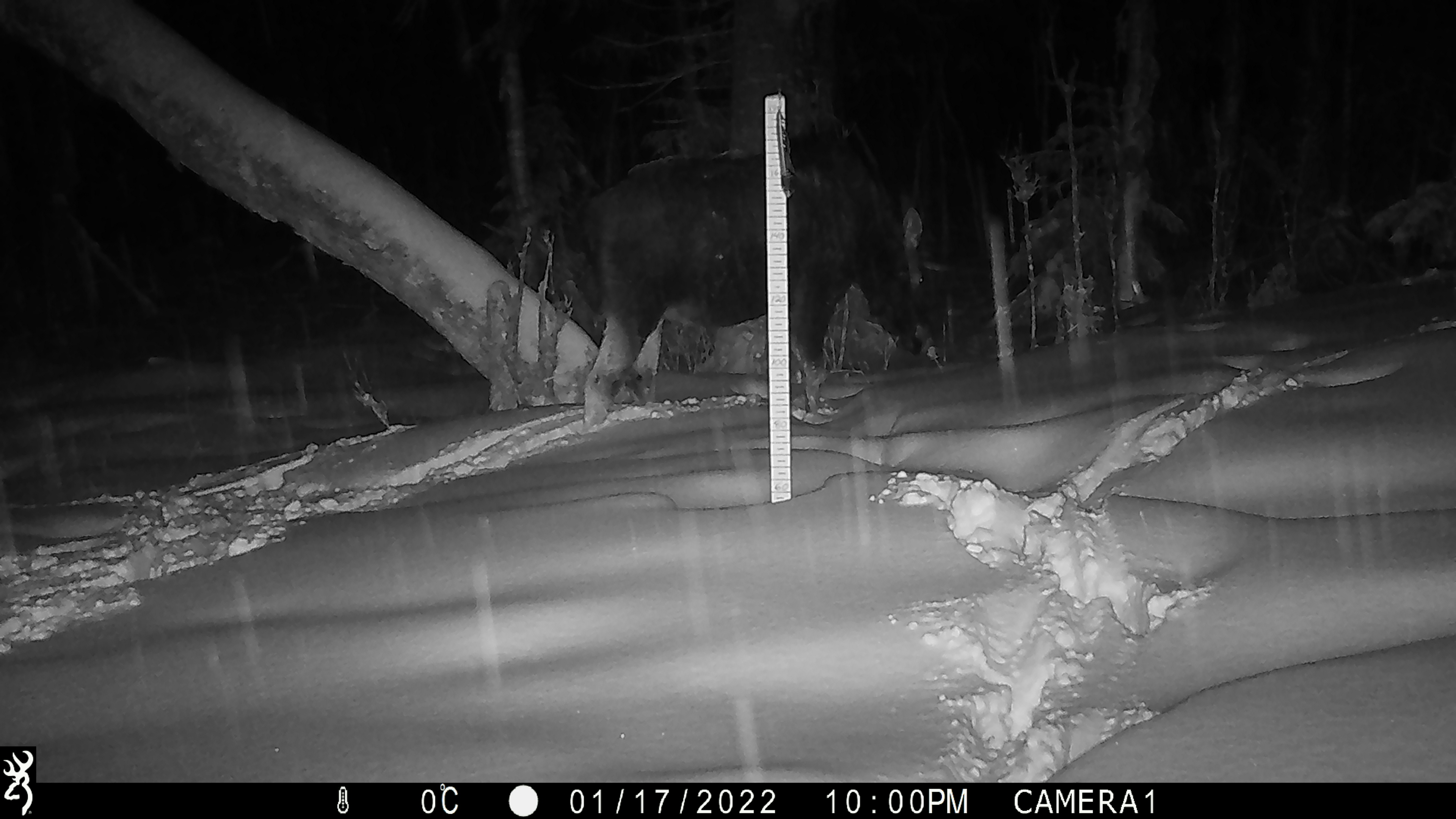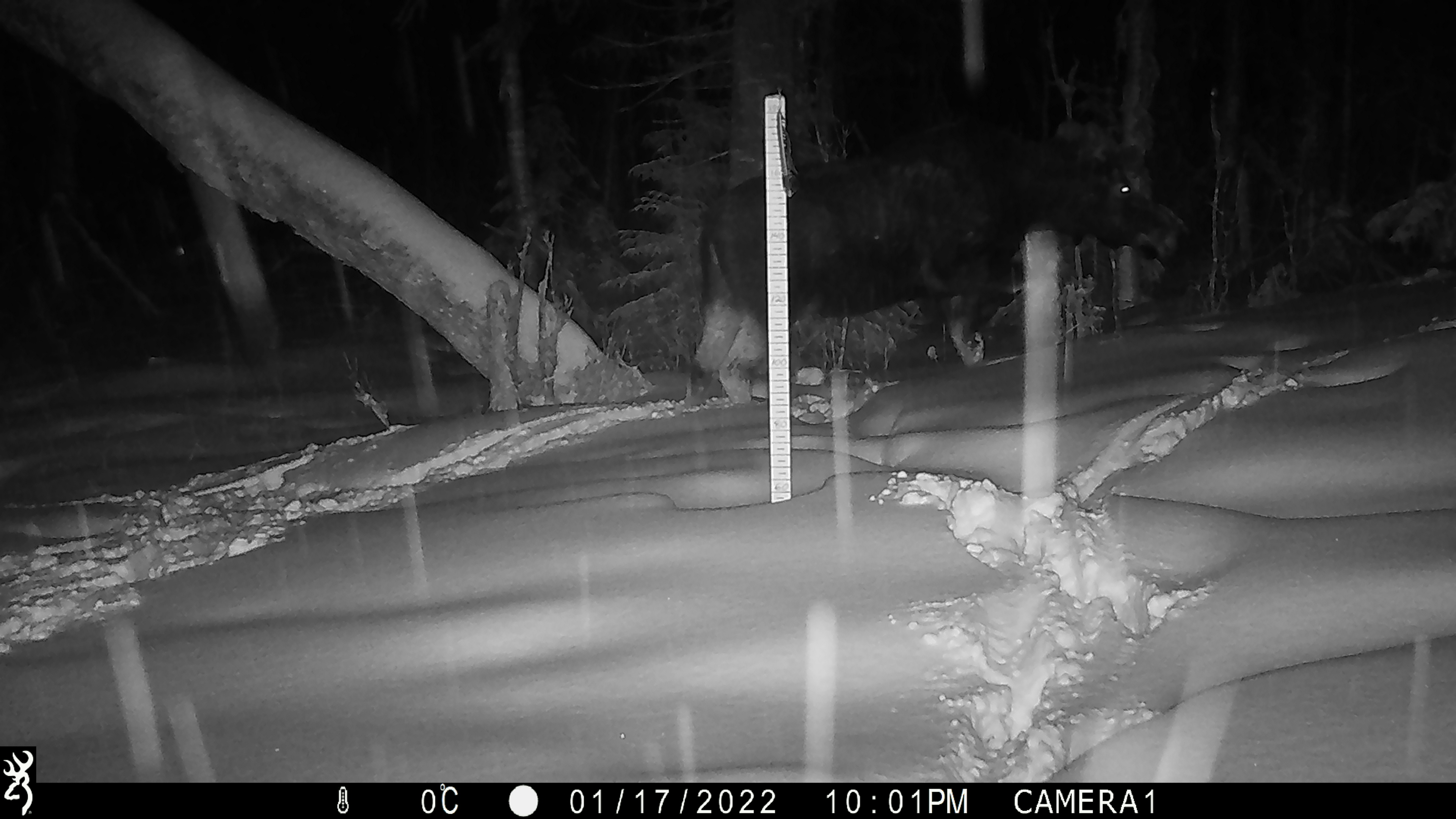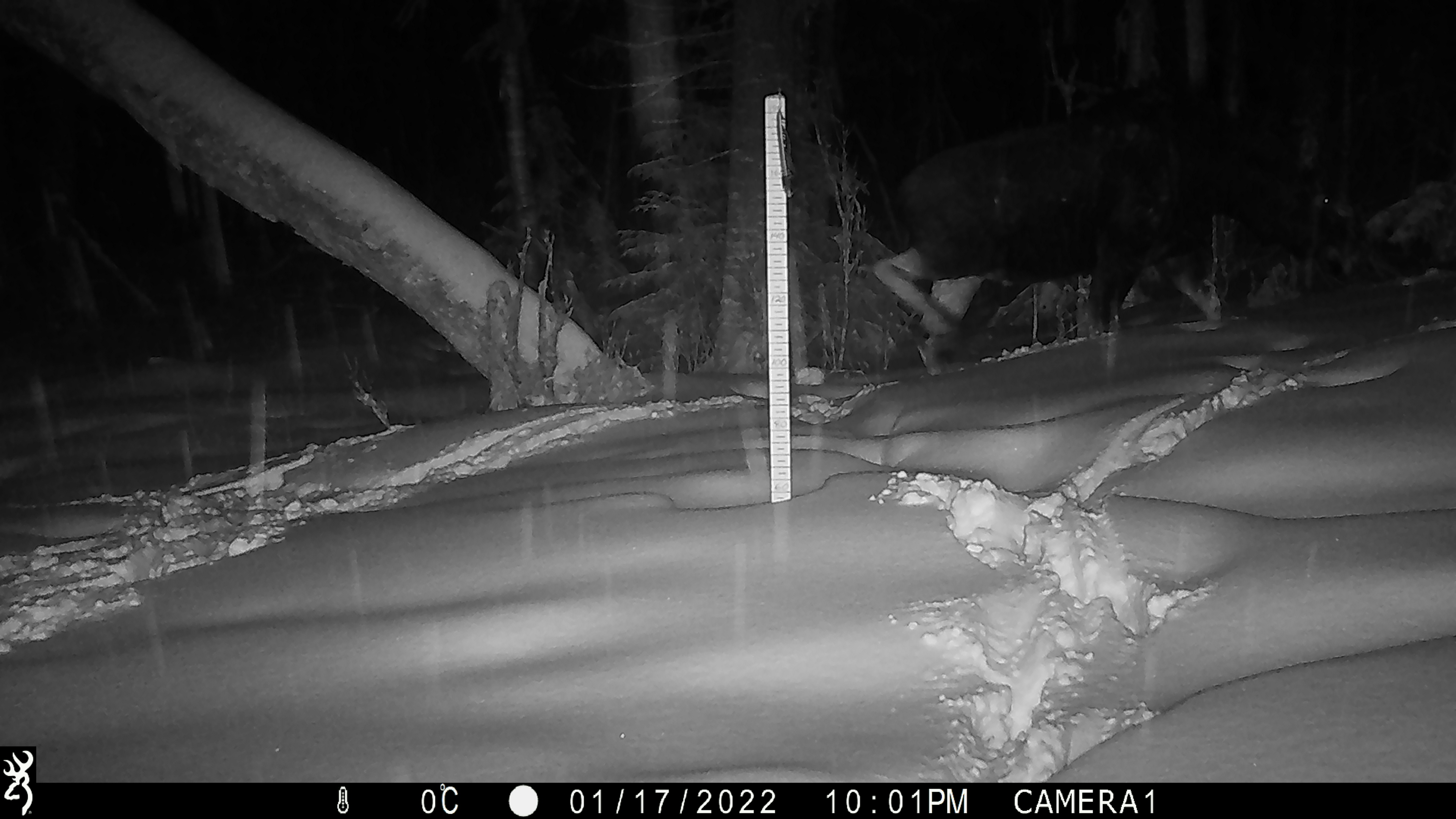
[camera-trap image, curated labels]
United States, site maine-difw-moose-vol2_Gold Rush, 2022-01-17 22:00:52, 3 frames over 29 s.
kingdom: Animalia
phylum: Chordata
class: Mammalia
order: Artiodactyla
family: Cervidae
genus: Alces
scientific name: Alces alces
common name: moose